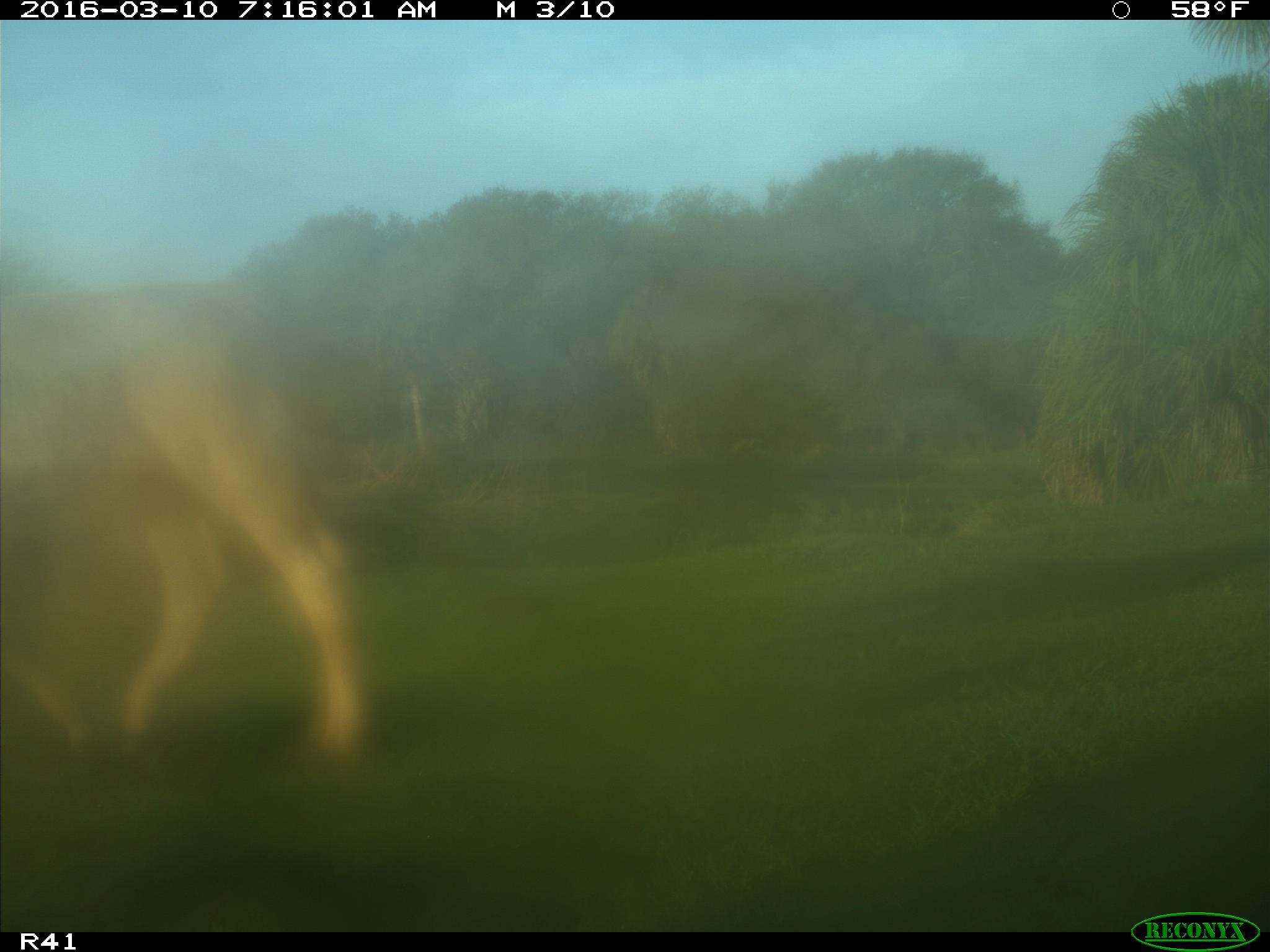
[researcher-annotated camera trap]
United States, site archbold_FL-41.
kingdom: Animalia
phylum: Chordata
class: Mammalia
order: Artiodactyla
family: Bovidae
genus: Bos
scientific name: Bos taurus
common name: domestic cow